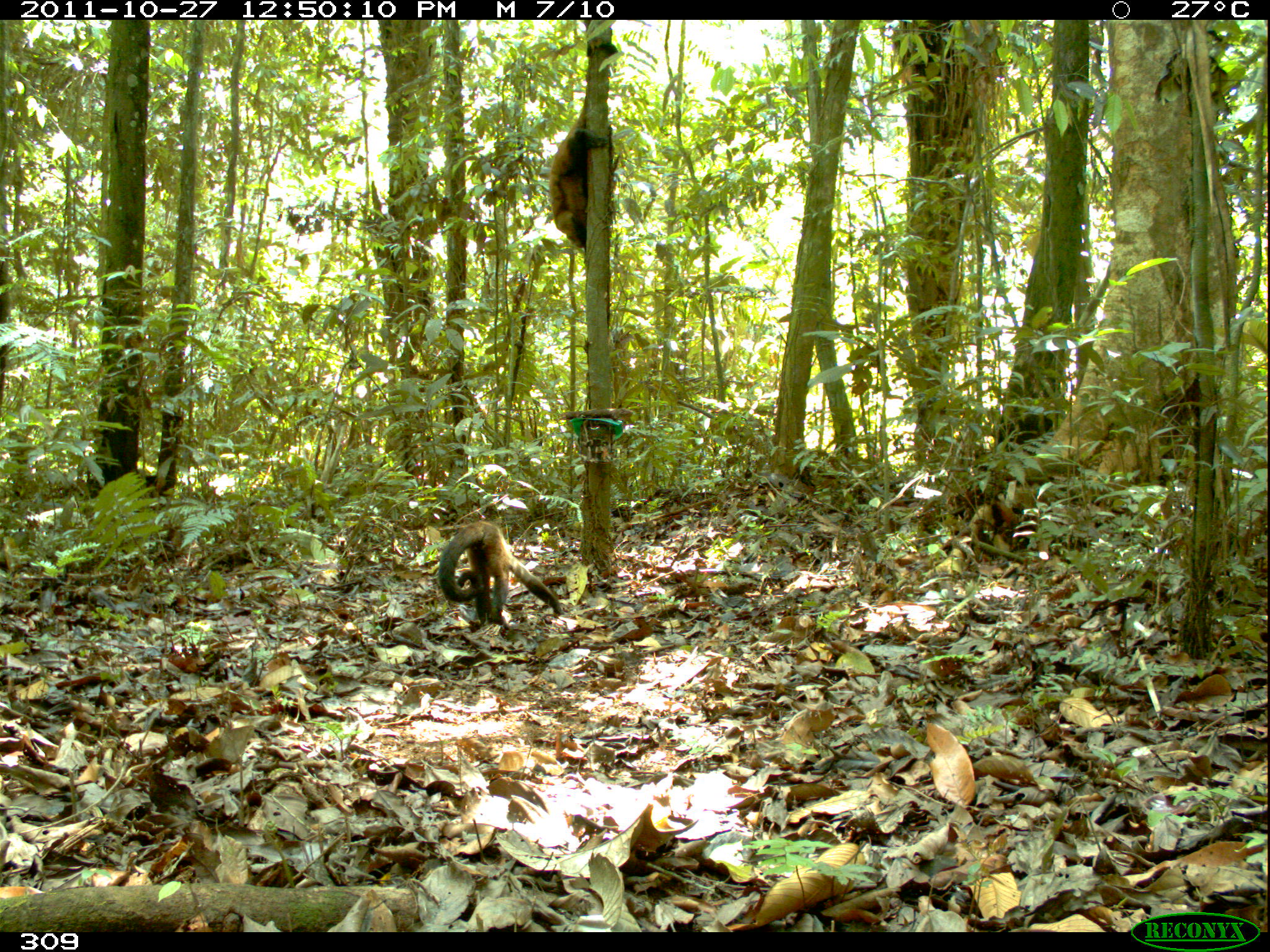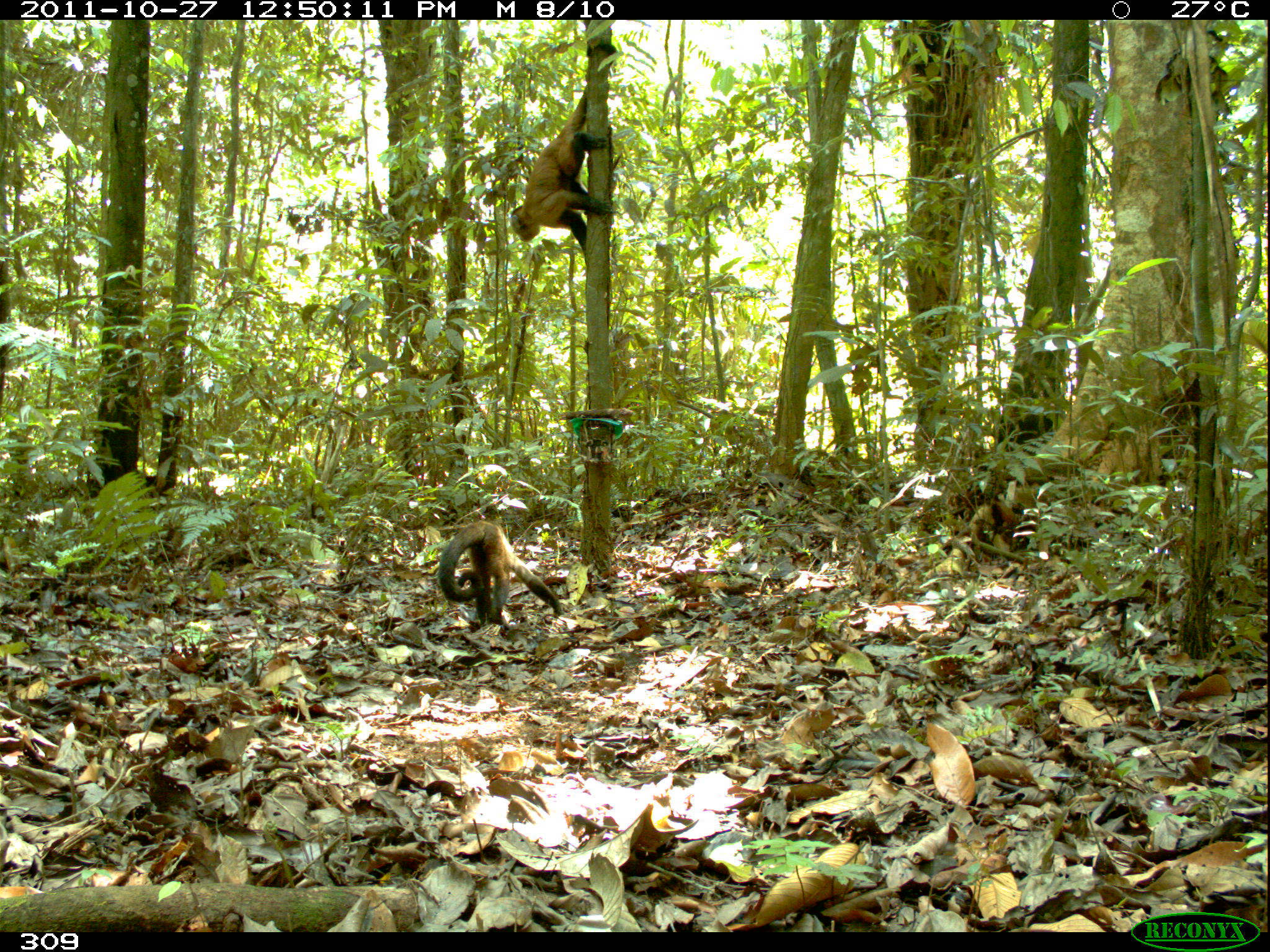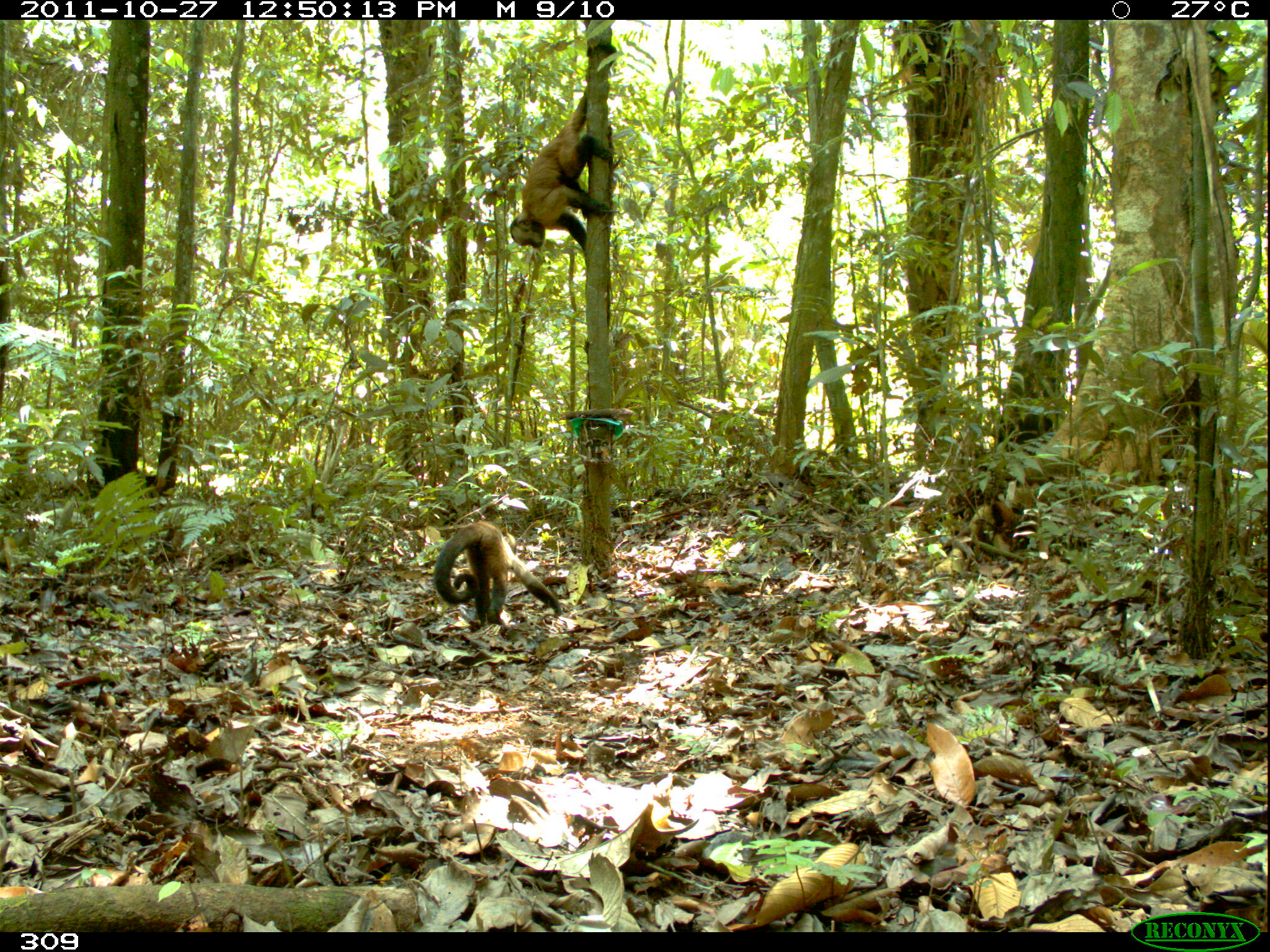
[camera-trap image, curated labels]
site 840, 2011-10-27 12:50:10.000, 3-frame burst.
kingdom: Animalia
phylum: Chordata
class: Mammalia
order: Primates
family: Cebidae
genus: Sapajus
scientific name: Sapajus apella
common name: brown capuchin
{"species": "Sapajus apella (brown capuchin)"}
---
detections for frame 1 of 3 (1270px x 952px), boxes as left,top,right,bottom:
sapajus apella: 547,34,618,250; 437,519,564,628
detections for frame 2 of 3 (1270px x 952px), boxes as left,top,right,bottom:
sapajus apella: 508,40,616,258; 435,519,562,629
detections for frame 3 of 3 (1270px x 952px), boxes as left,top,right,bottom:
sapajus apella: 509,41,618,256; 432,519,564,630